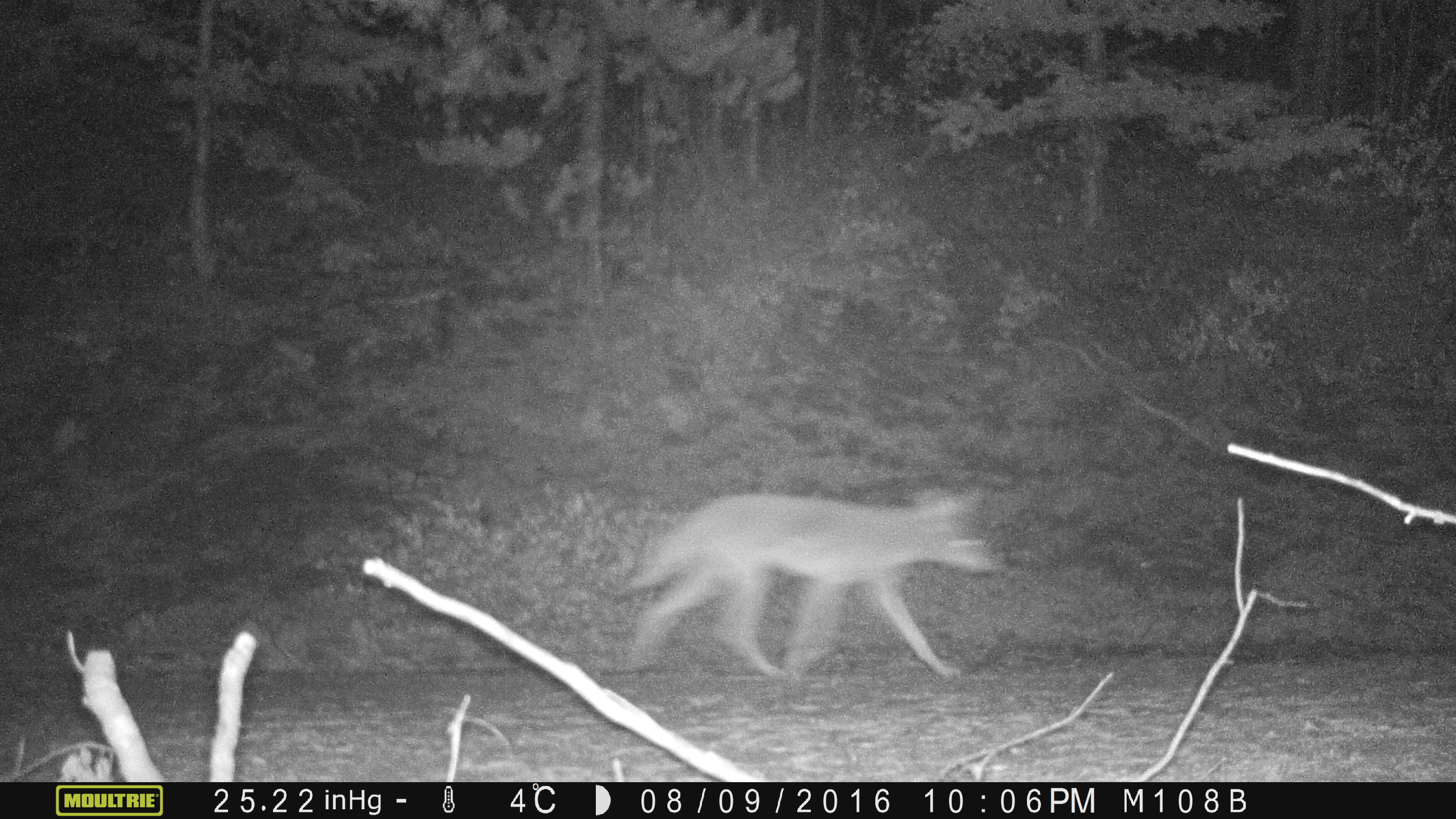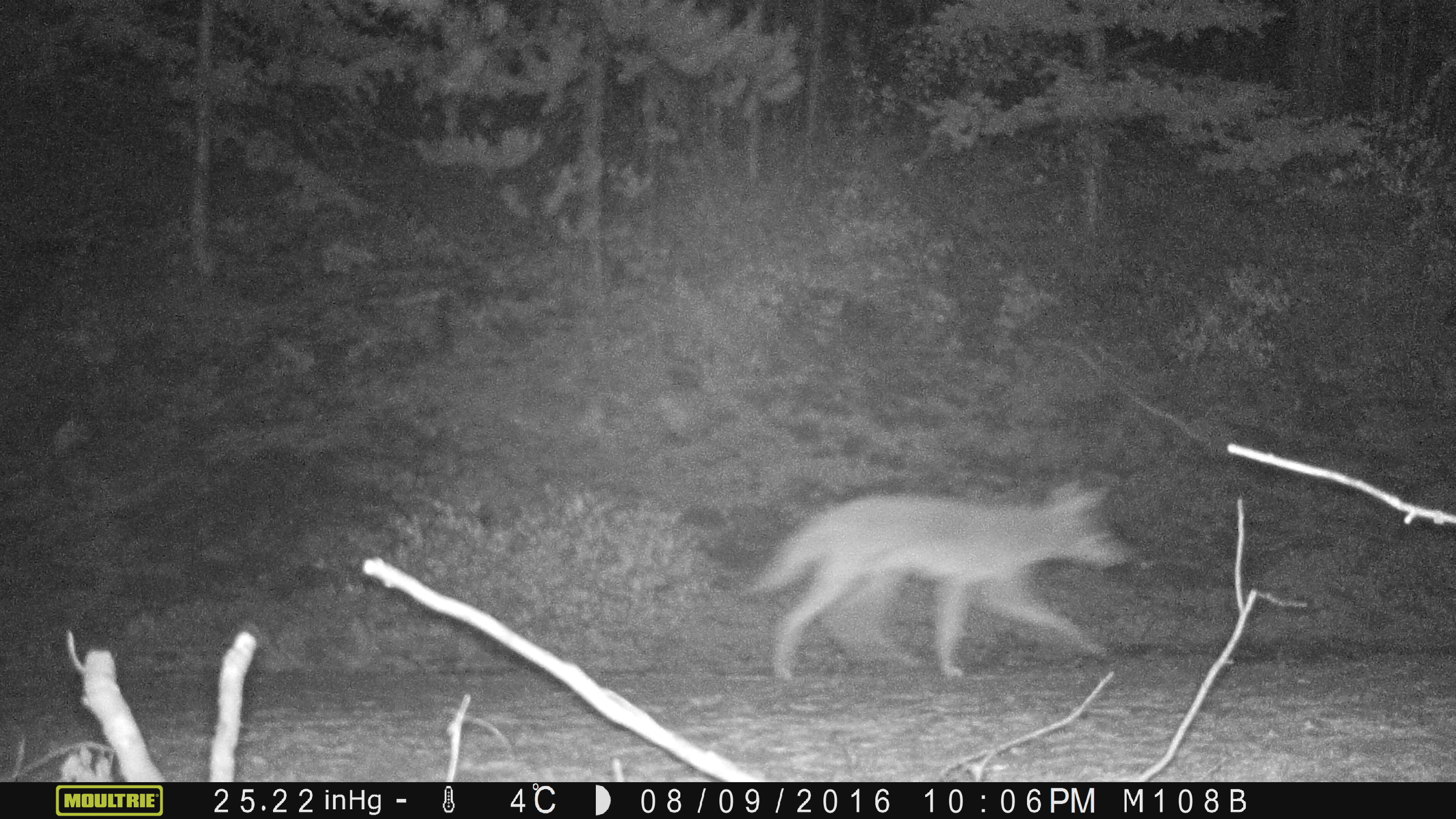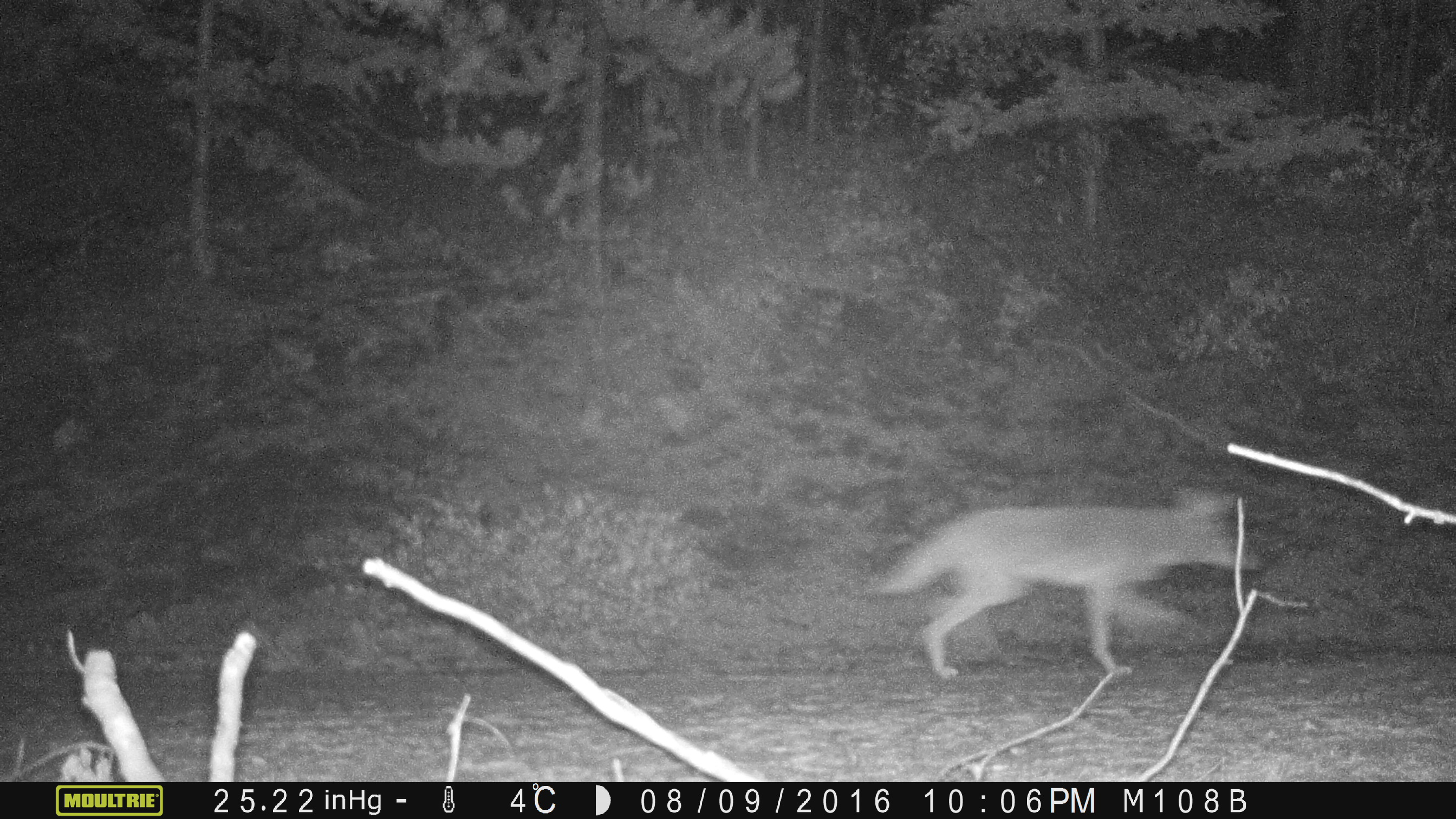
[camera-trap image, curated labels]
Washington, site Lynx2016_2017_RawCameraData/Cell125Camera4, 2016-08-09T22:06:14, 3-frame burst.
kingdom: Animalia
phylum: Chordata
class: Mammalia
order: Carnivora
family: Canidae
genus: Canis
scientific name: Canis latrans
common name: coyote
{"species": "Canis latrans (coyote)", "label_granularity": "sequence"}